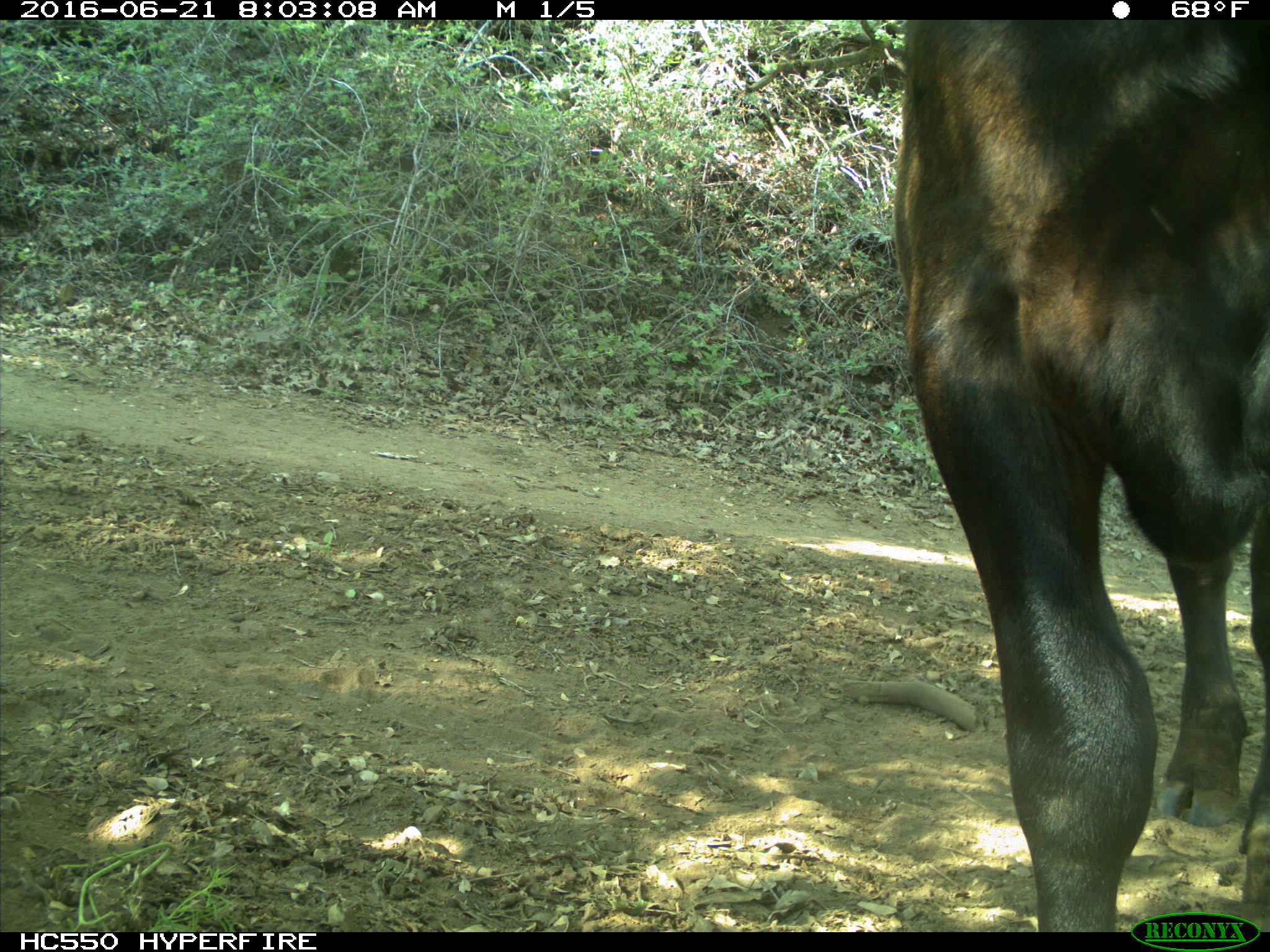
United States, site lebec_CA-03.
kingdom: Animalia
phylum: Chordata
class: Mammalia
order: Artiodactyla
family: Bovidae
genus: Bos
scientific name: Bos taurus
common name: domestic cow